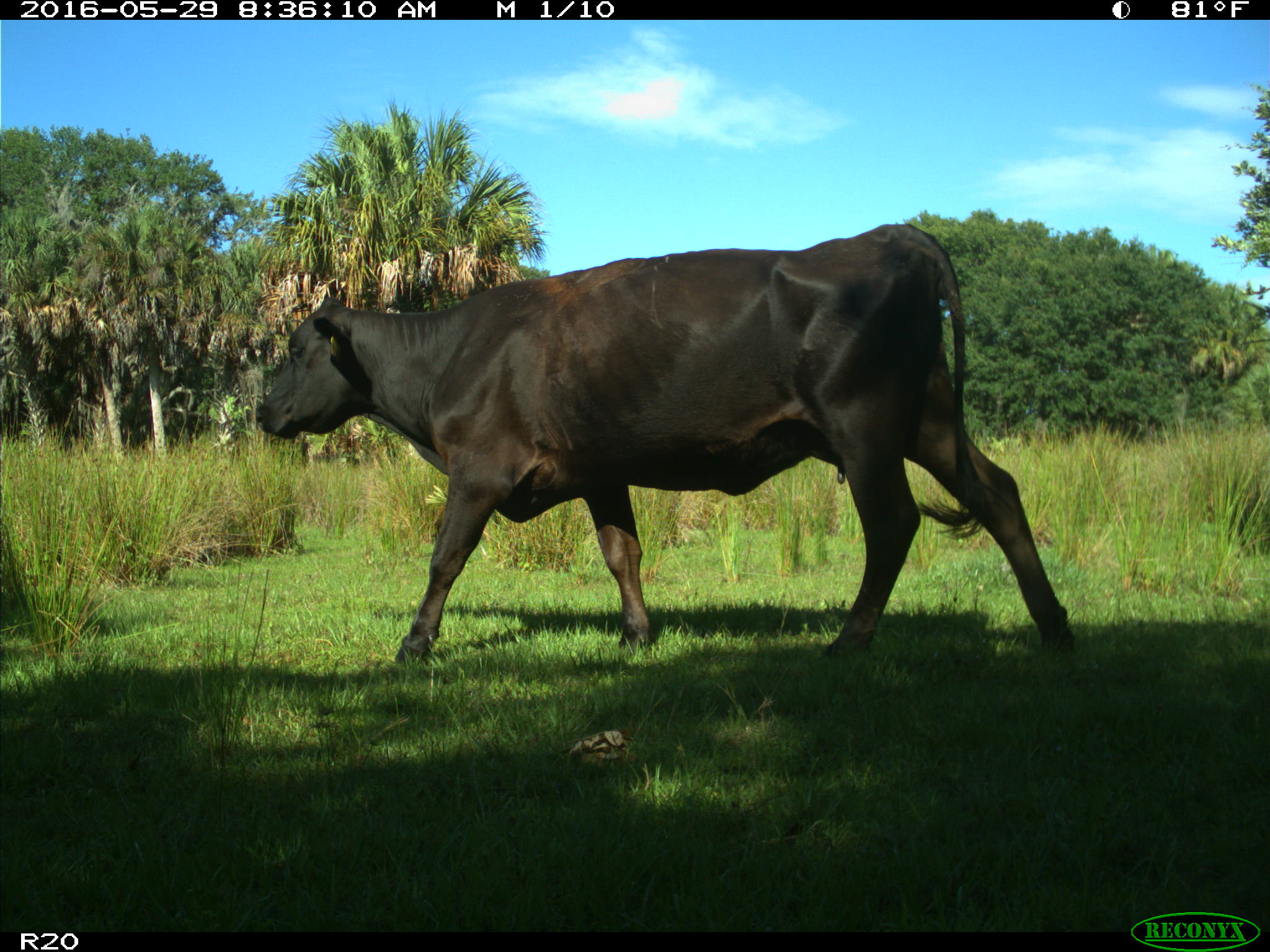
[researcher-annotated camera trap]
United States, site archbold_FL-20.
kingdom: Animalia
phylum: Chordata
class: Mammalia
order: Artiodactyla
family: Bovidae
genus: Bos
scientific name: Bos taurus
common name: domestic cow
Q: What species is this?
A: Bos taurus (domestic cow).